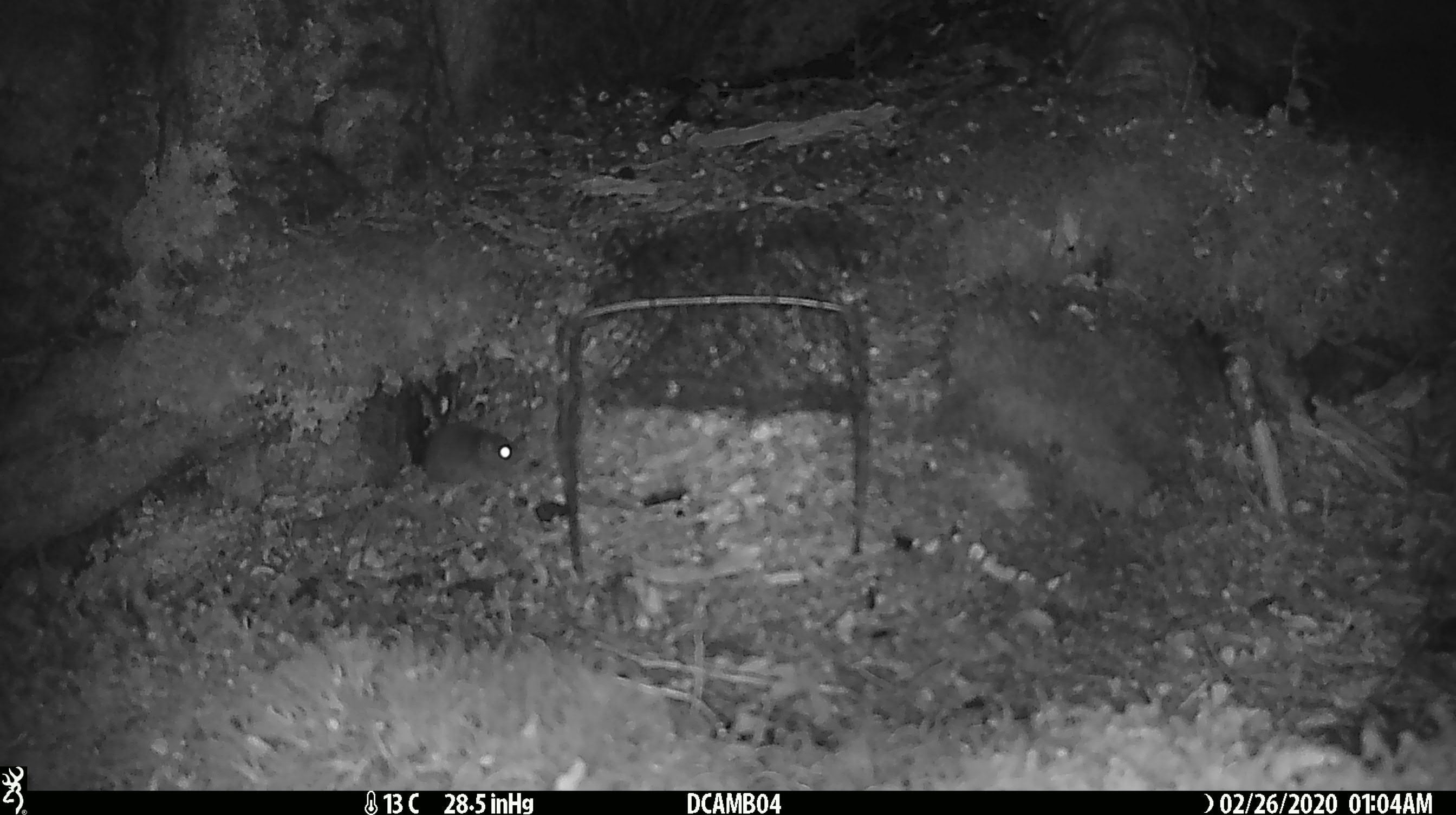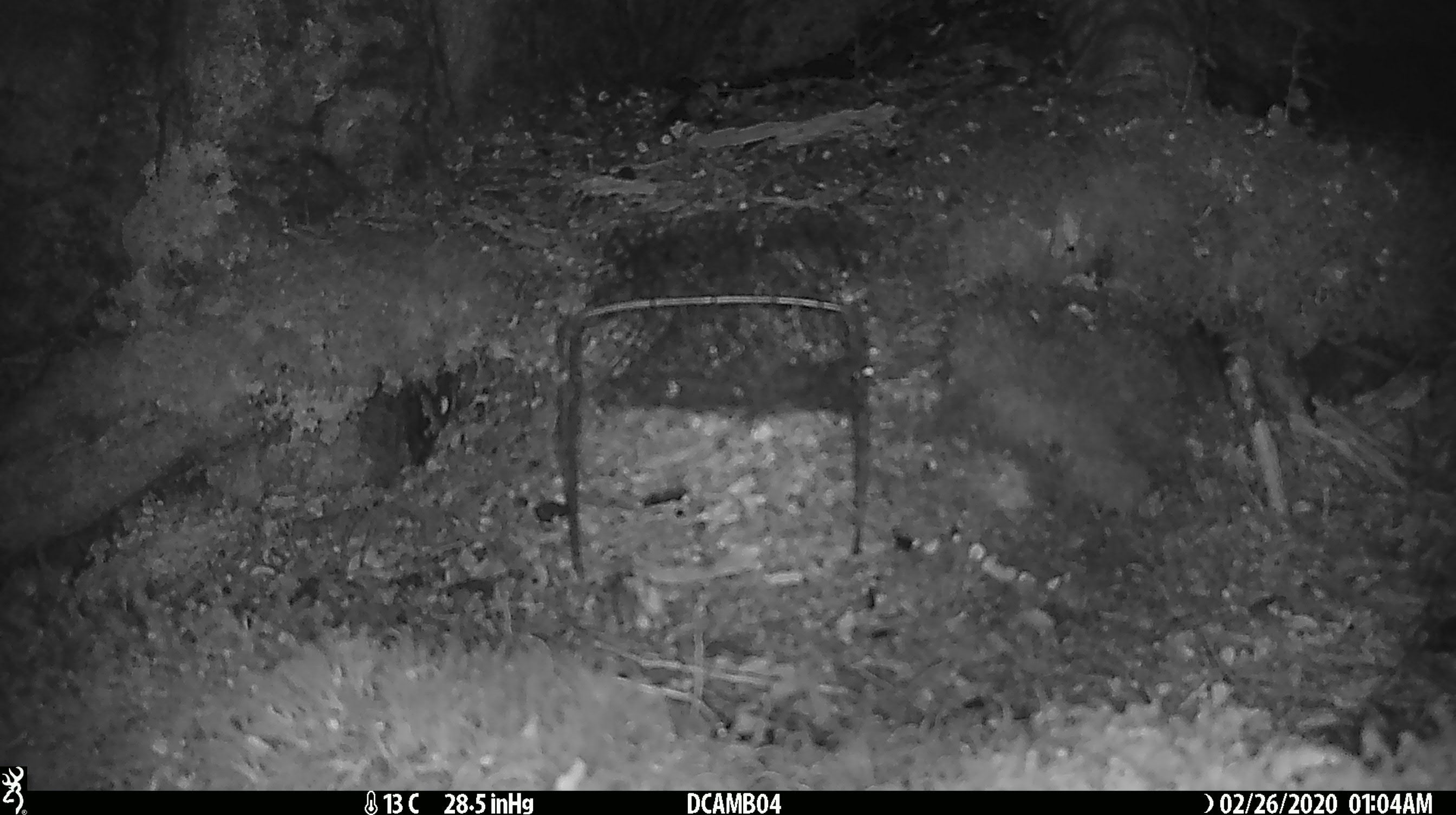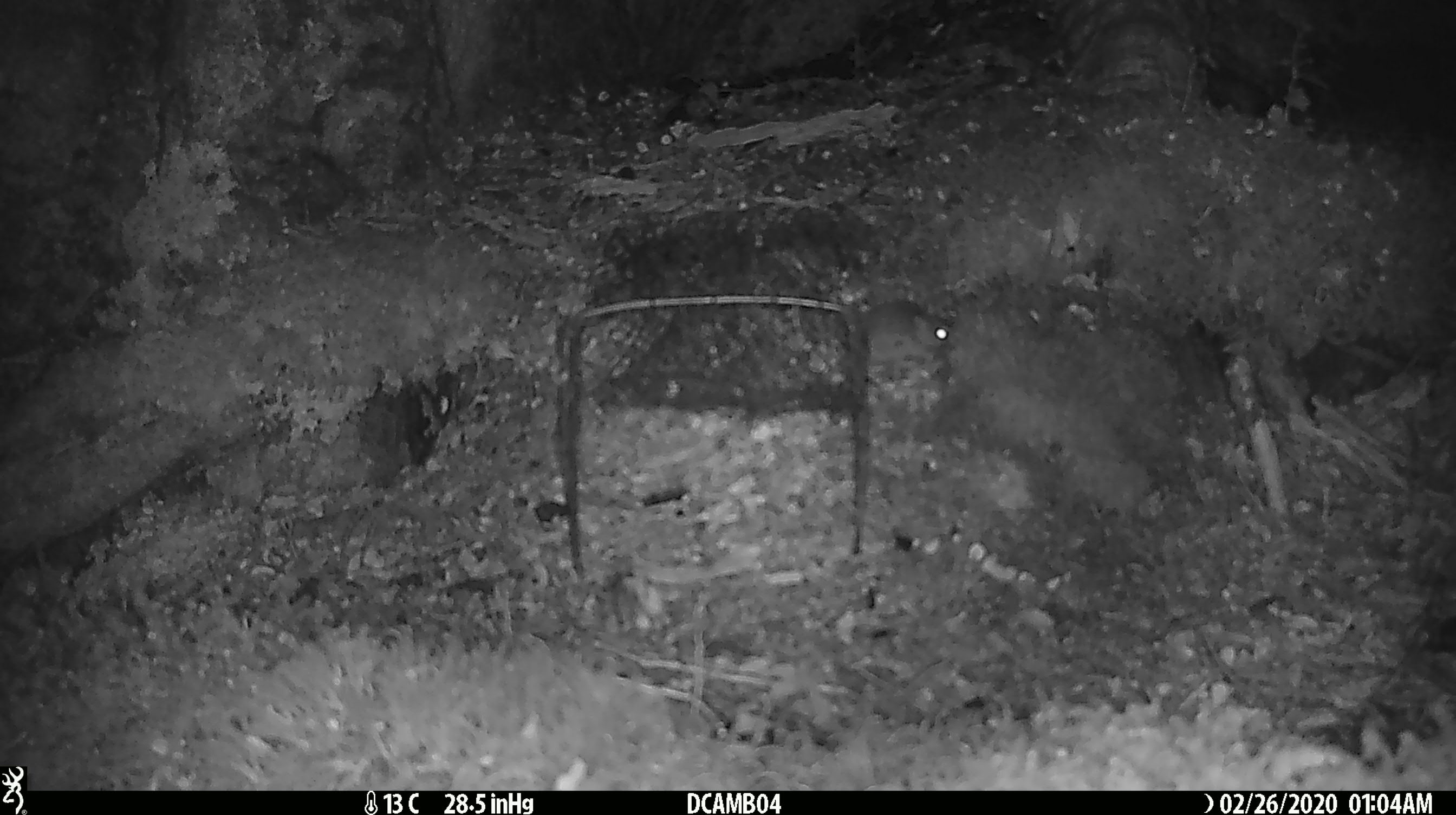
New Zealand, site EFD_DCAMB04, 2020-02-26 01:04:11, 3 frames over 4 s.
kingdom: Animalia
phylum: Chordata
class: Mammalia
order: Rodentia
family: Muridae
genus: Mus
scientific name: Mus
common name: mouse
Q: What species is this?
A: Mouse (Mus).